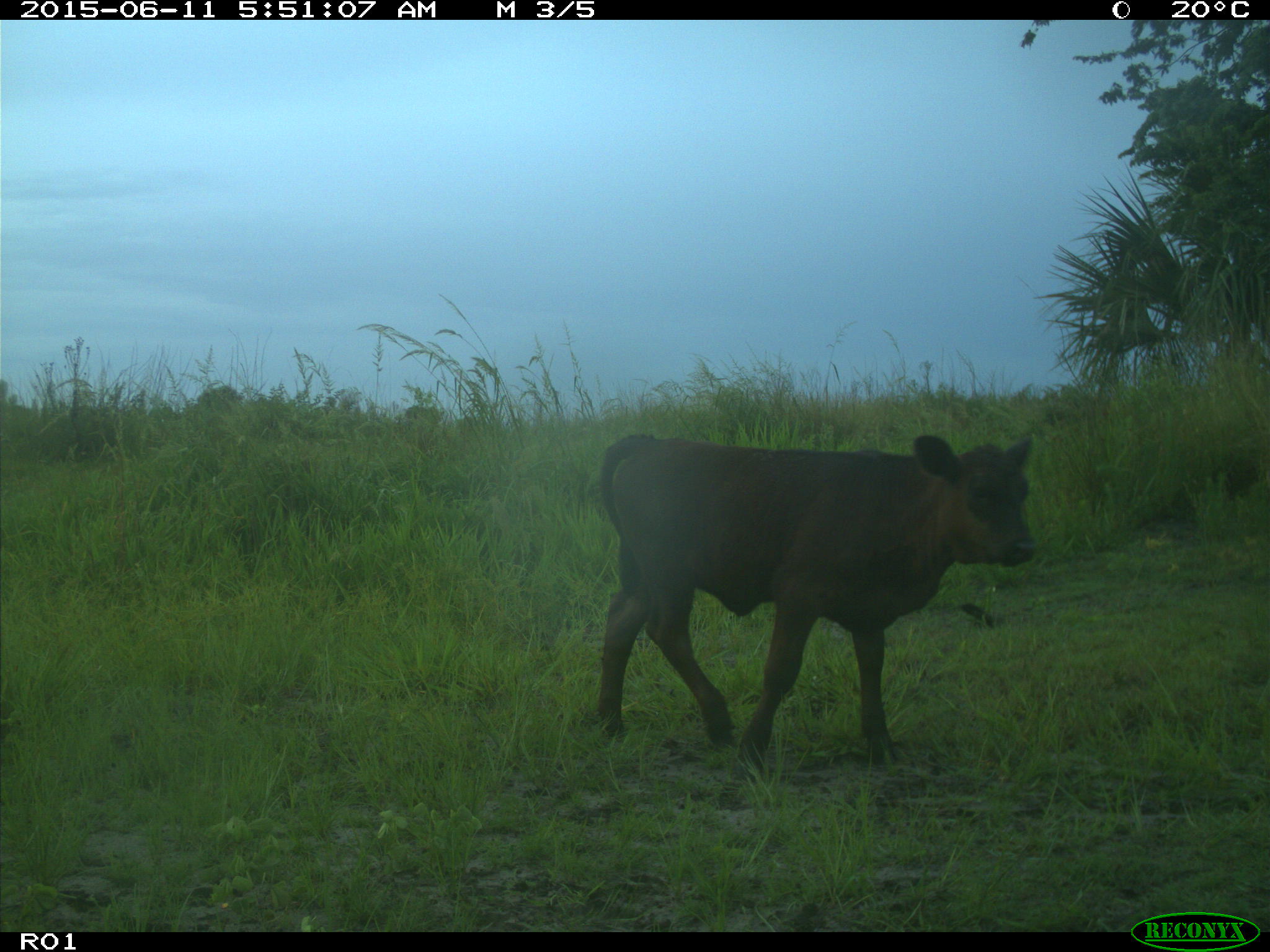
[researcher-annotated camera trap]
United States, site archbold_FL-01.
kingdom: Animalia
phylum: Chordata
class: Mammalia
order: Artiodactyla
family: Bovidae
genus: Bos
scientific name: Bos taurus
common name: domestic cow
Bos taurus (domestic cow).